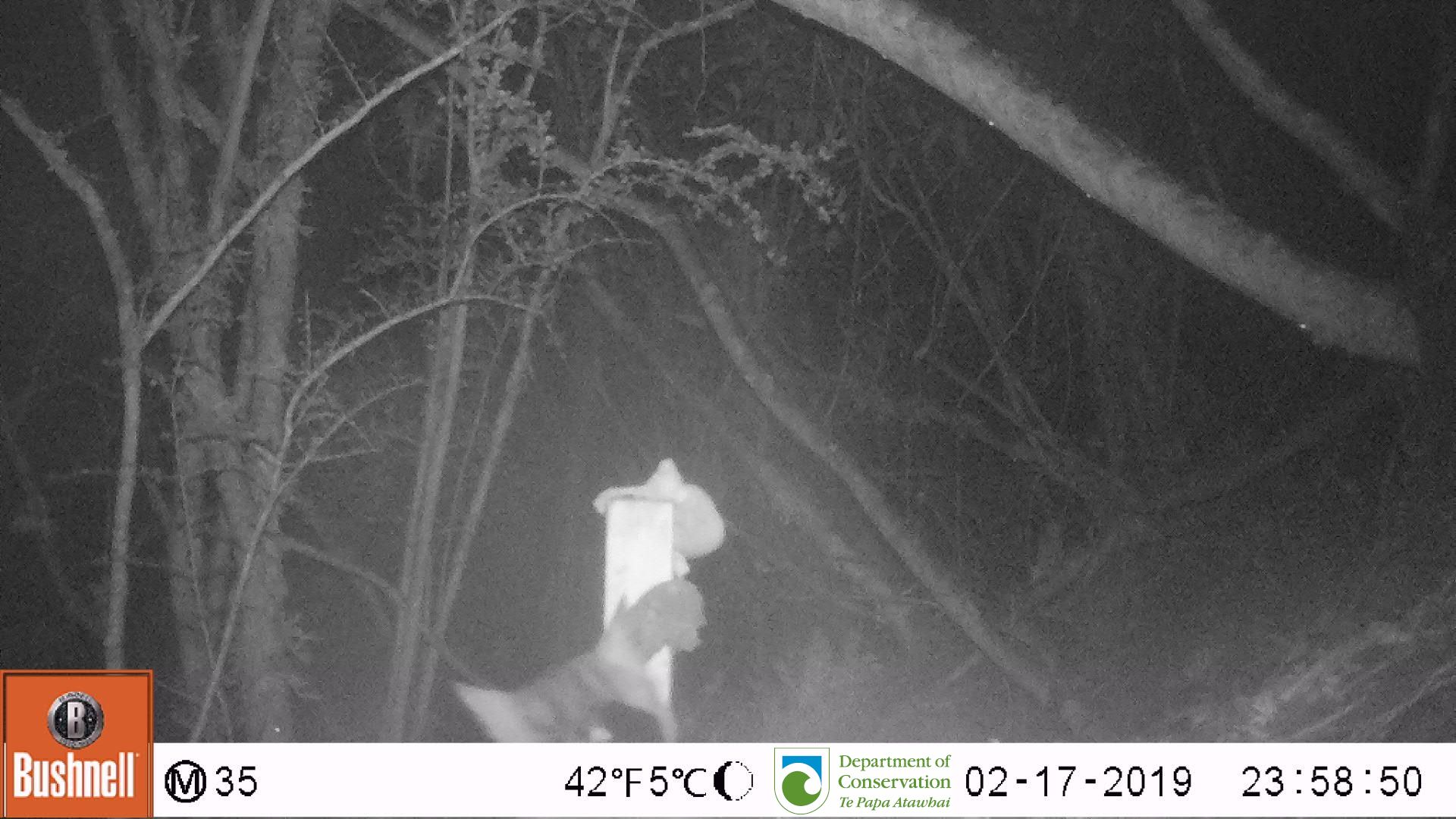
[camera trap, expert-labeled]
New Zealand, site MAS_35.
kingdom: Animalia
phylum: Chordata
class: Mammalia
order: Carnivora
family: Felidae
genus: Felis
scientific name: Felis catus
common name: domestic cat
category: cat